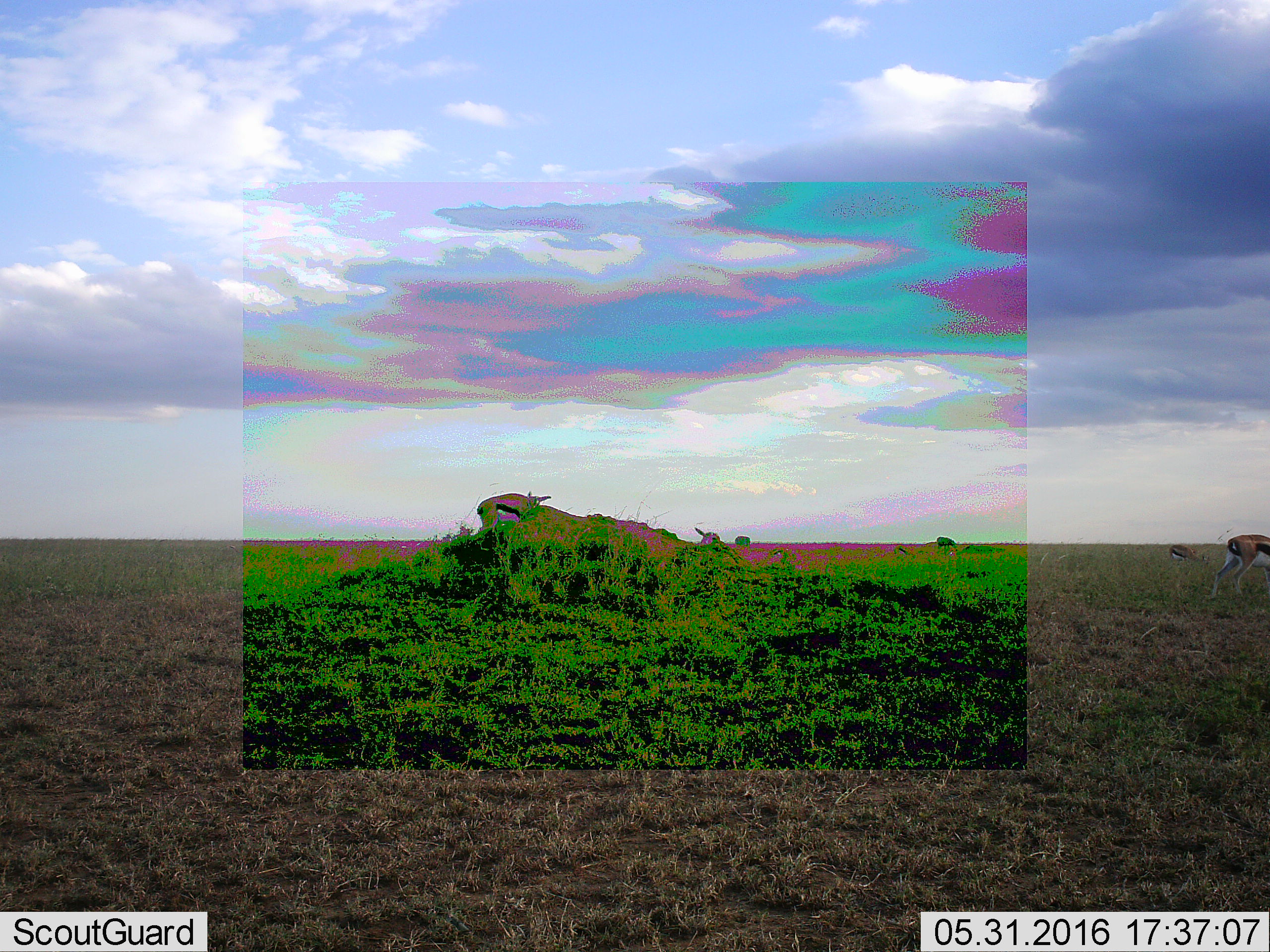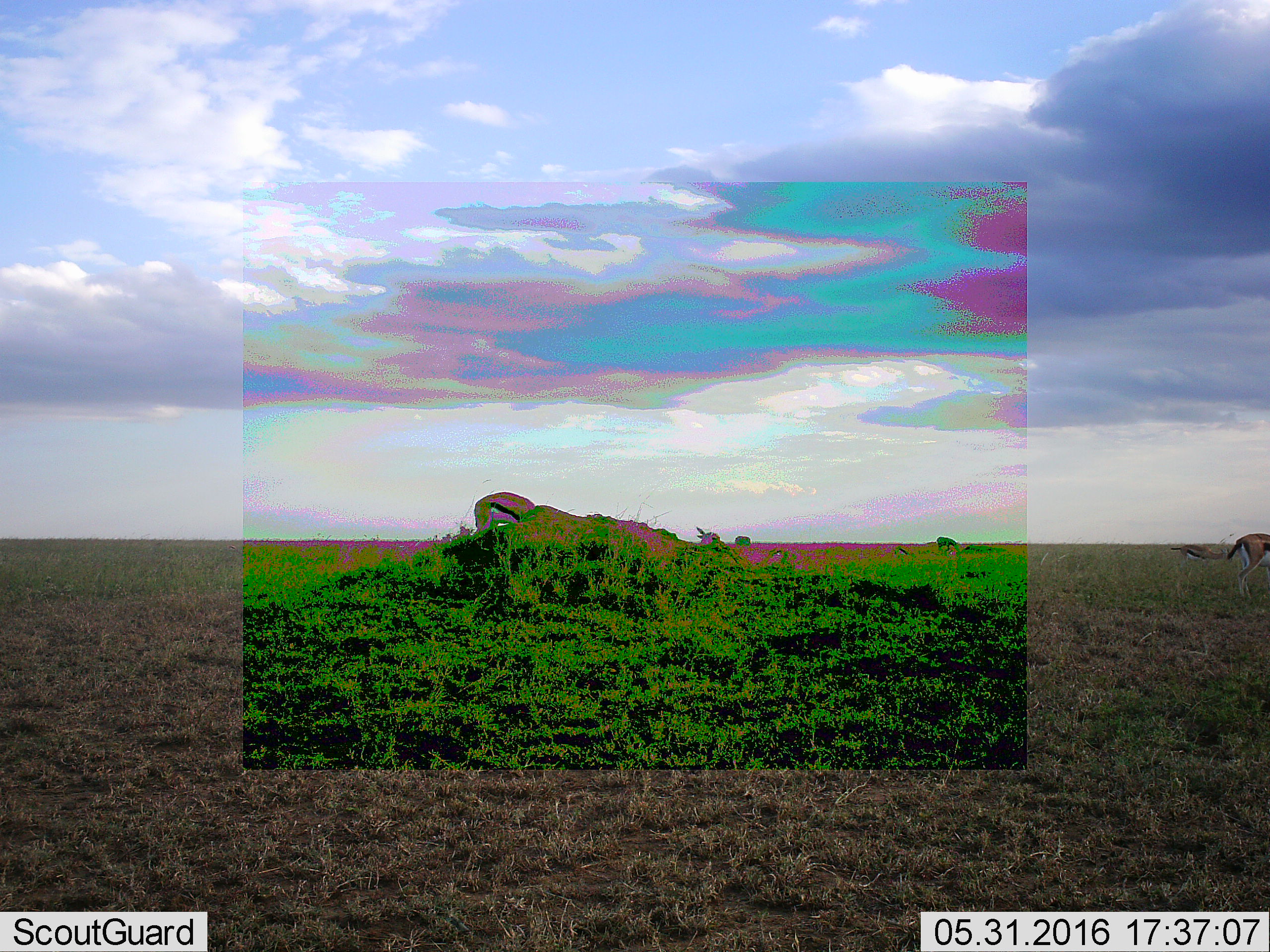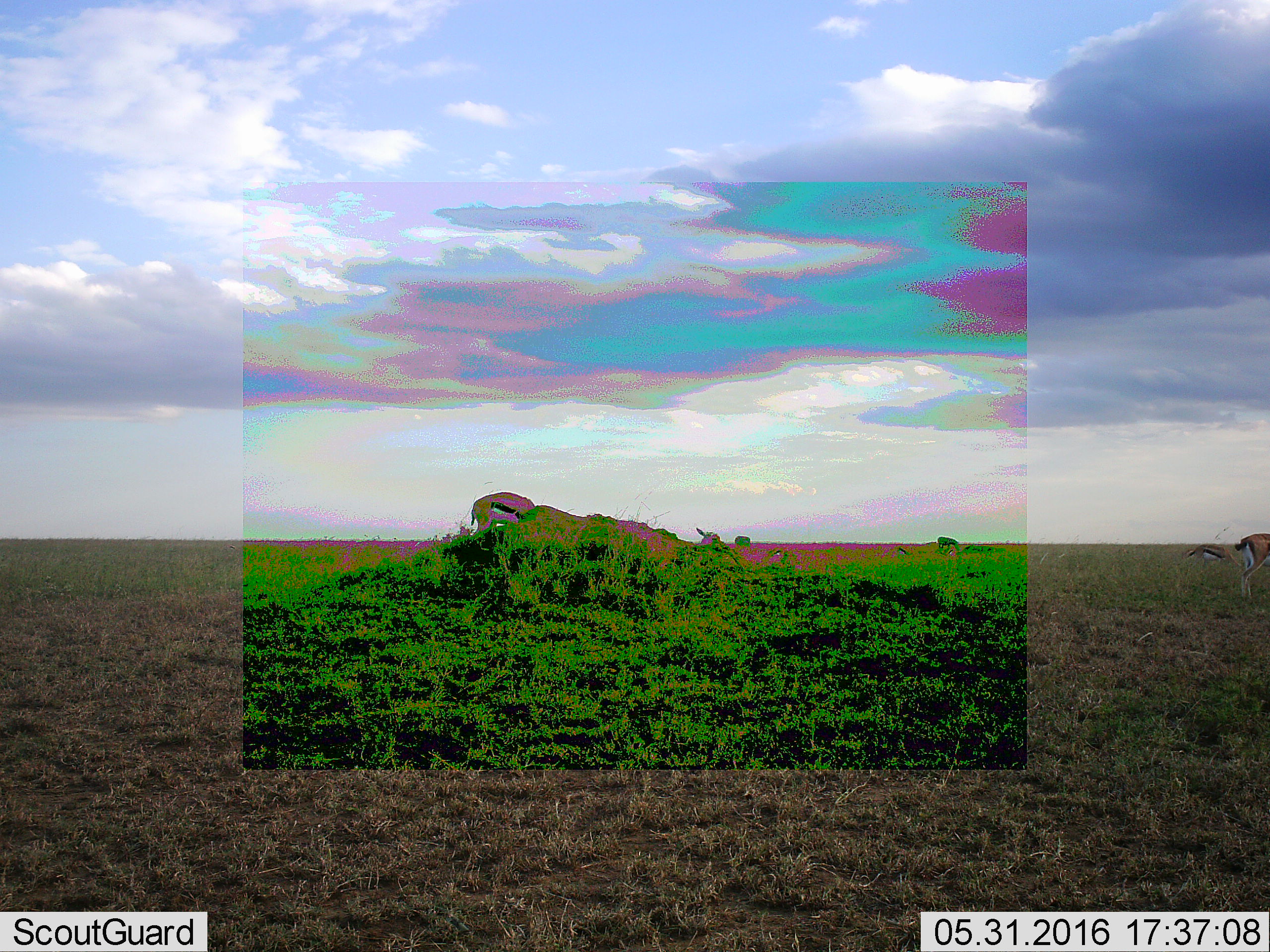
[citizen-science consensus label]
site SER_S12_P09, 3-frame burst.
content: unidentified animal